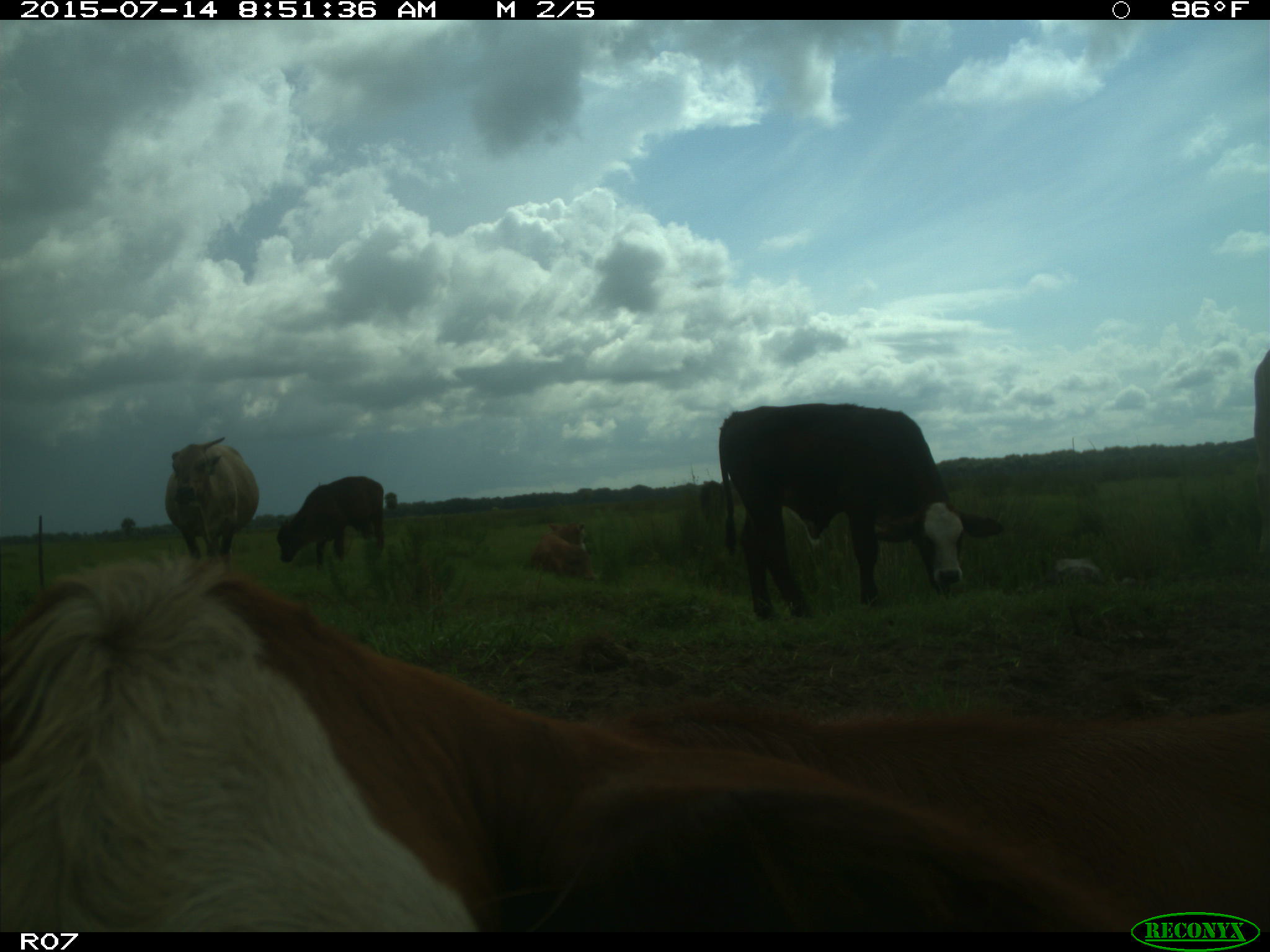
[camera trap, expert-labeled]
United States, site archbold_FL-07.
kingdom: Animalia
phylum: Chordata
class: Mammalia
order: Artiodactyla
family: Bovidae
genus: Bos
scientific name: Bos taurus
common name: domestic cow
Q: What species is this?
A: Bos taurus (domestic cow).